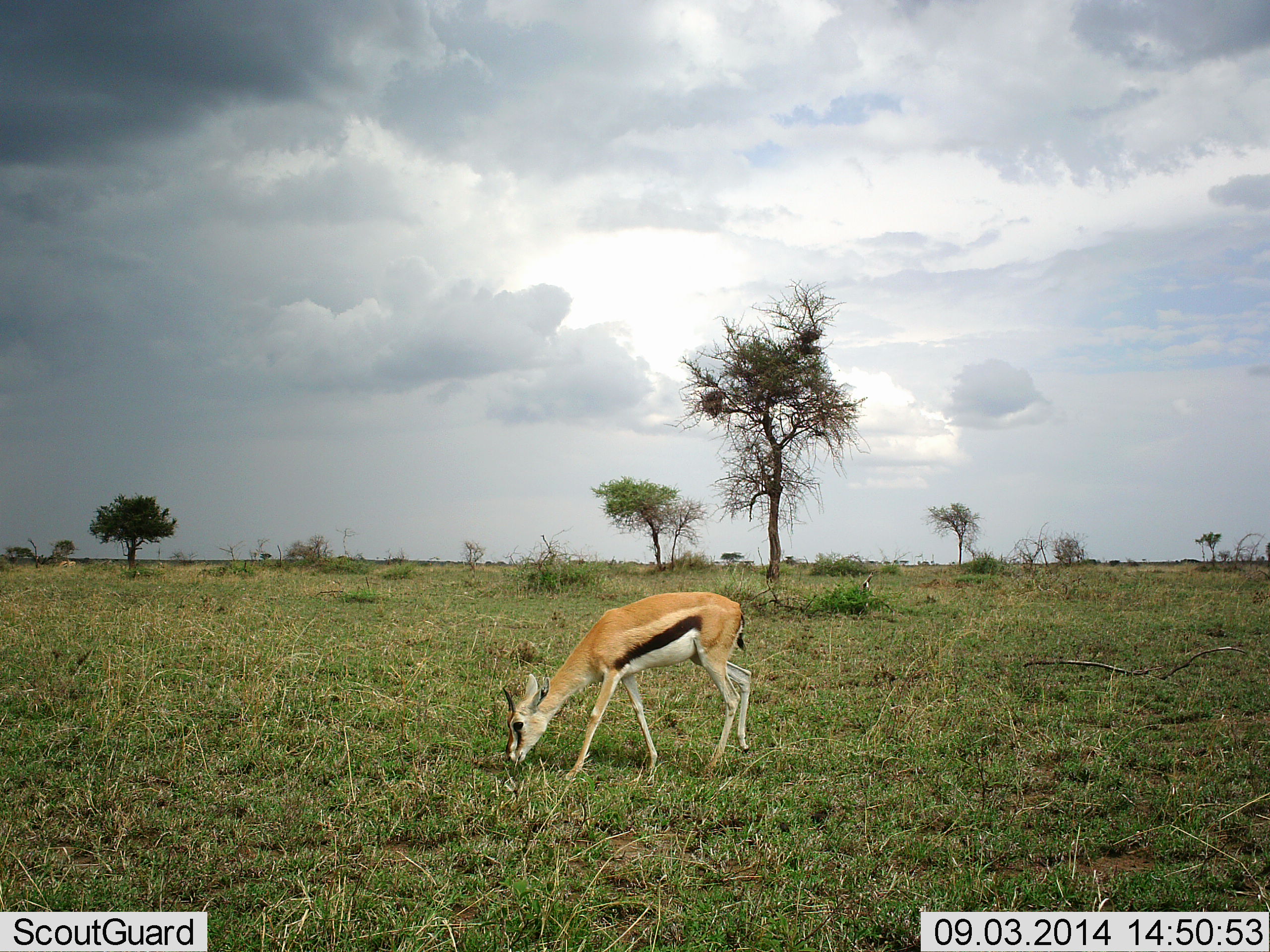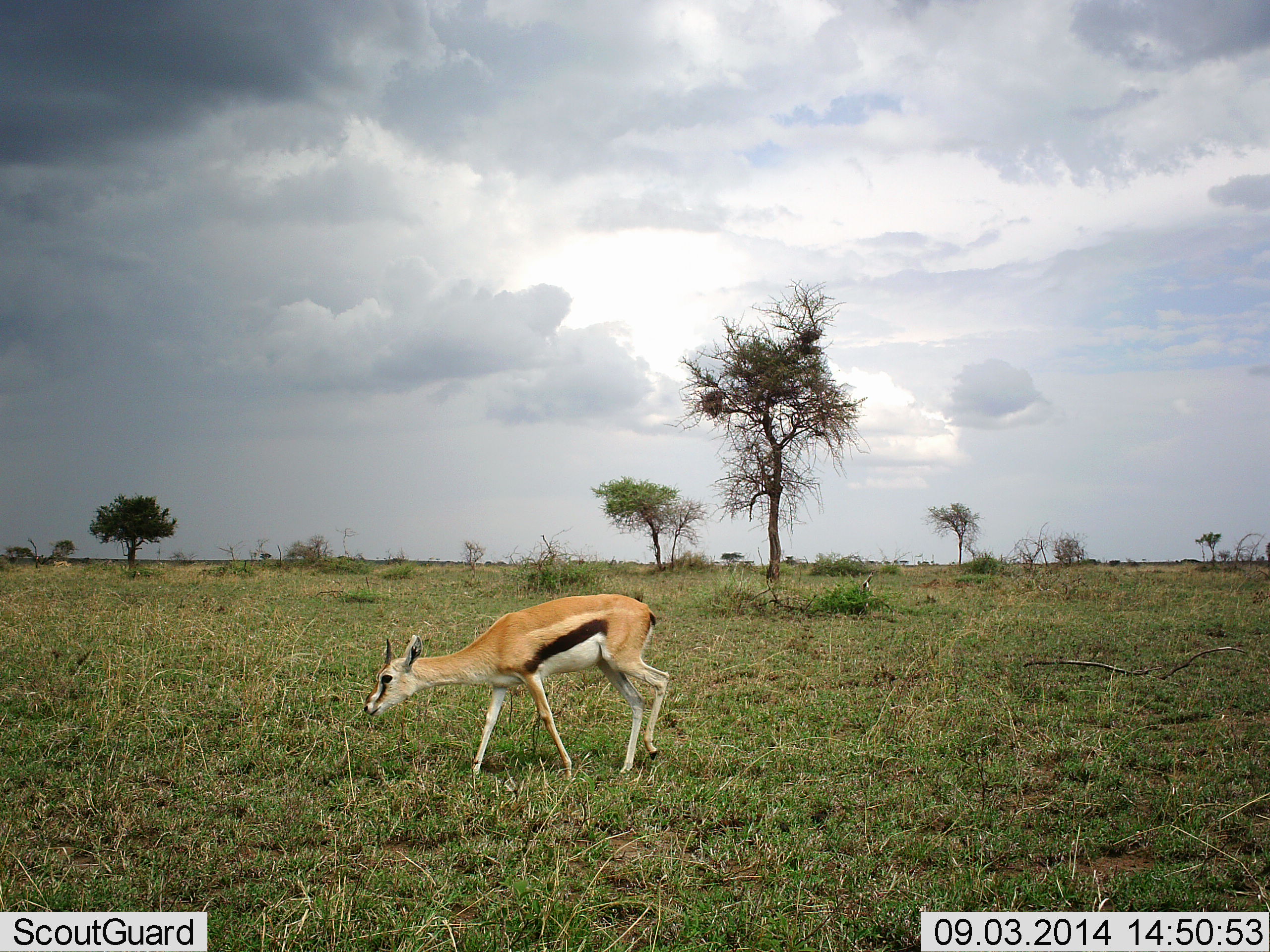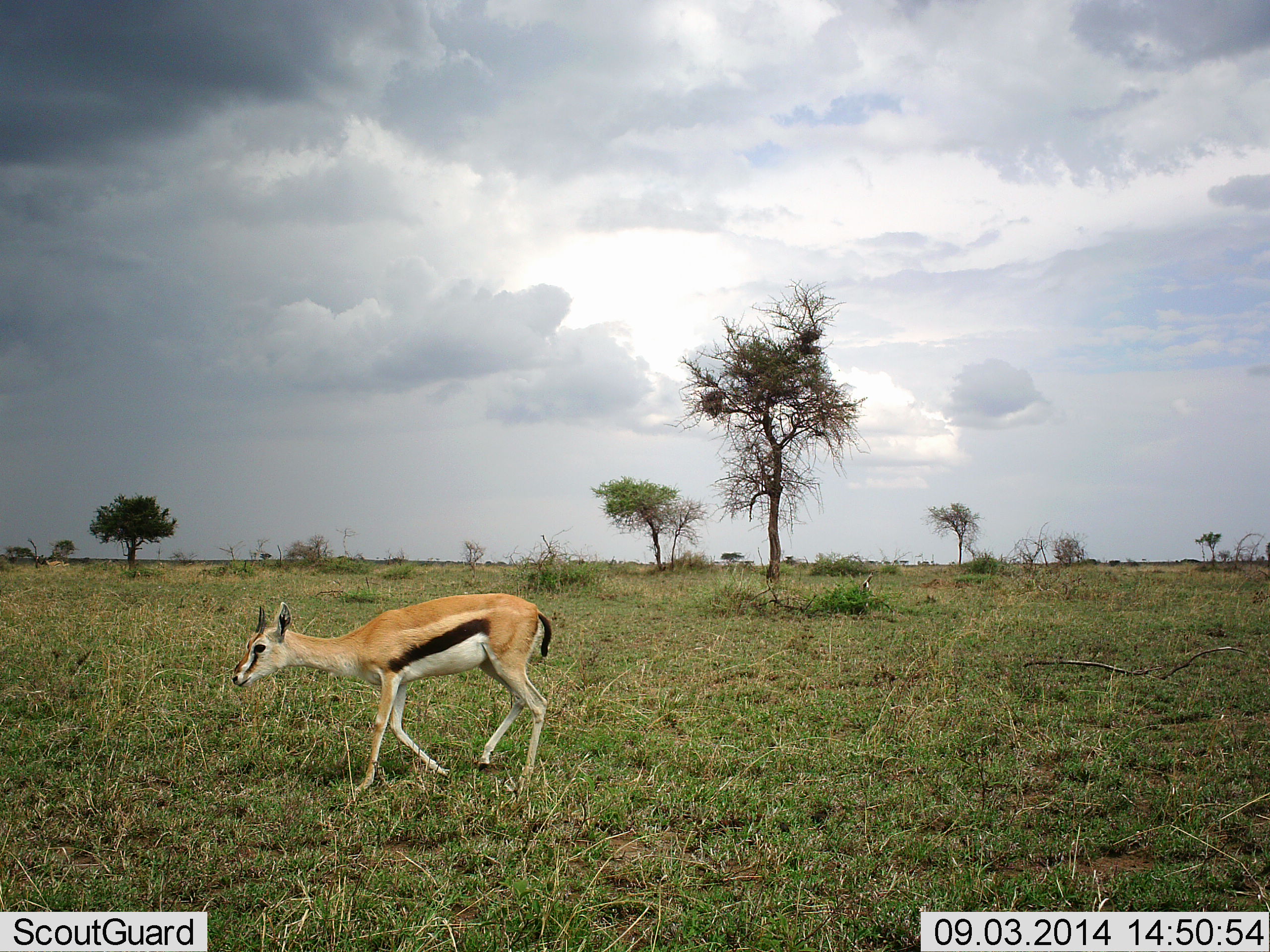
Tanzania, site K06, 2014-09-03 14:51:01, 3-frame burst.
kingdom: Animalia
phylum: Chordata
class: Mammalia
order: Artiodactyla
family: Bovidae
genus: Eudorcas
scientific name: Eudorcas thomsonii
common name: thomson's gazelle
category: gazellethomsons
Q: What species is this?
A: Gazellethomsons (thomson's gazelle) (Eudorcas thomsonii).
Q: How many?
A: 1.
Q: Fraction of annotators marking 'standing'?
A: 0%.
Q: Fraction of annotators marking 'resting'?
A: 0%.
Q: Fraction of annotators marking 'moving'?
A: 70%.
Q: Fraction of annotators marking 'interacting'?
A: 0%.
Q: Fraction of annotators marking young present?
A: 0%.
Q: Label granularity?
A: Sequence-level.